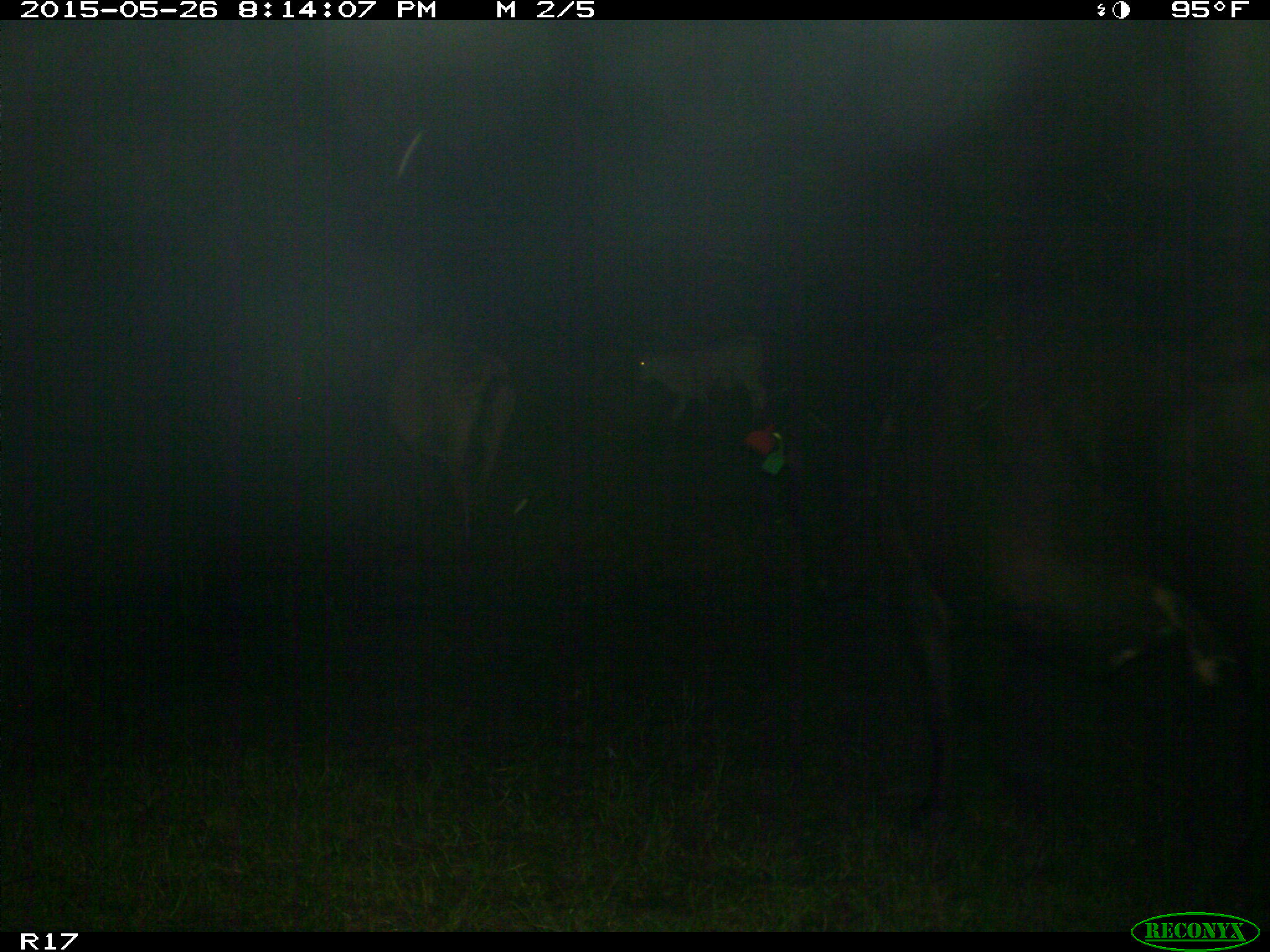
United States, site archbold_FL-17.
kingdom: Animalia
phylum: Chordata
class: Mammalia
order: Artiodactyla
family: Bovidae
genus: Bos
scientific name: Bos taurus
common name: domestic cow